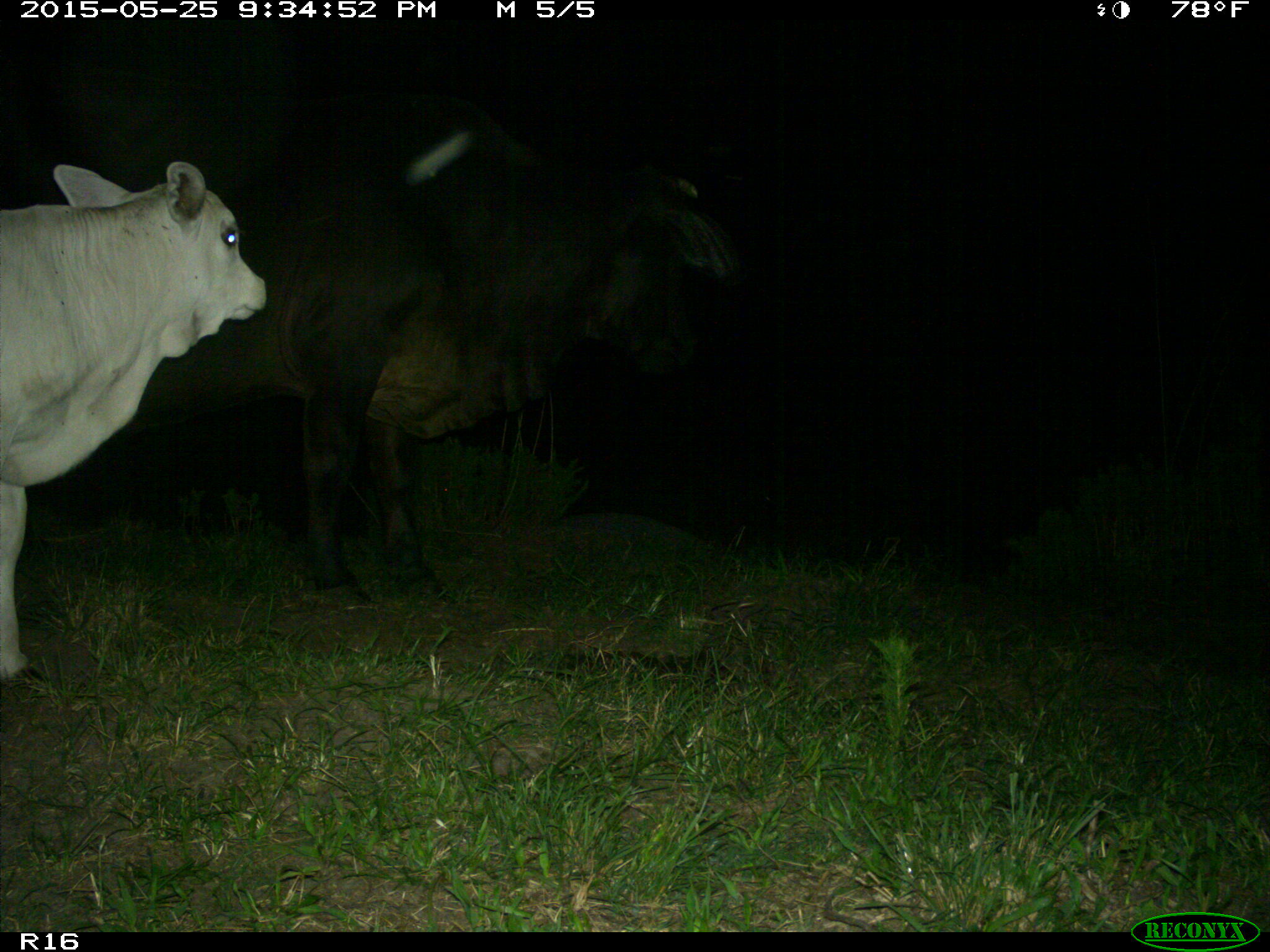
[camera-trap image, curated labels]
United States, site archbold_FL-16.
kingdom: Animalia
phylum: Chordata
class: Mammalia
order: Artiodactyla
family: Bovidae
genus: Bos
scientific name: Bos taurus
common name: domestic cow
Bos taurus (domestic cow).